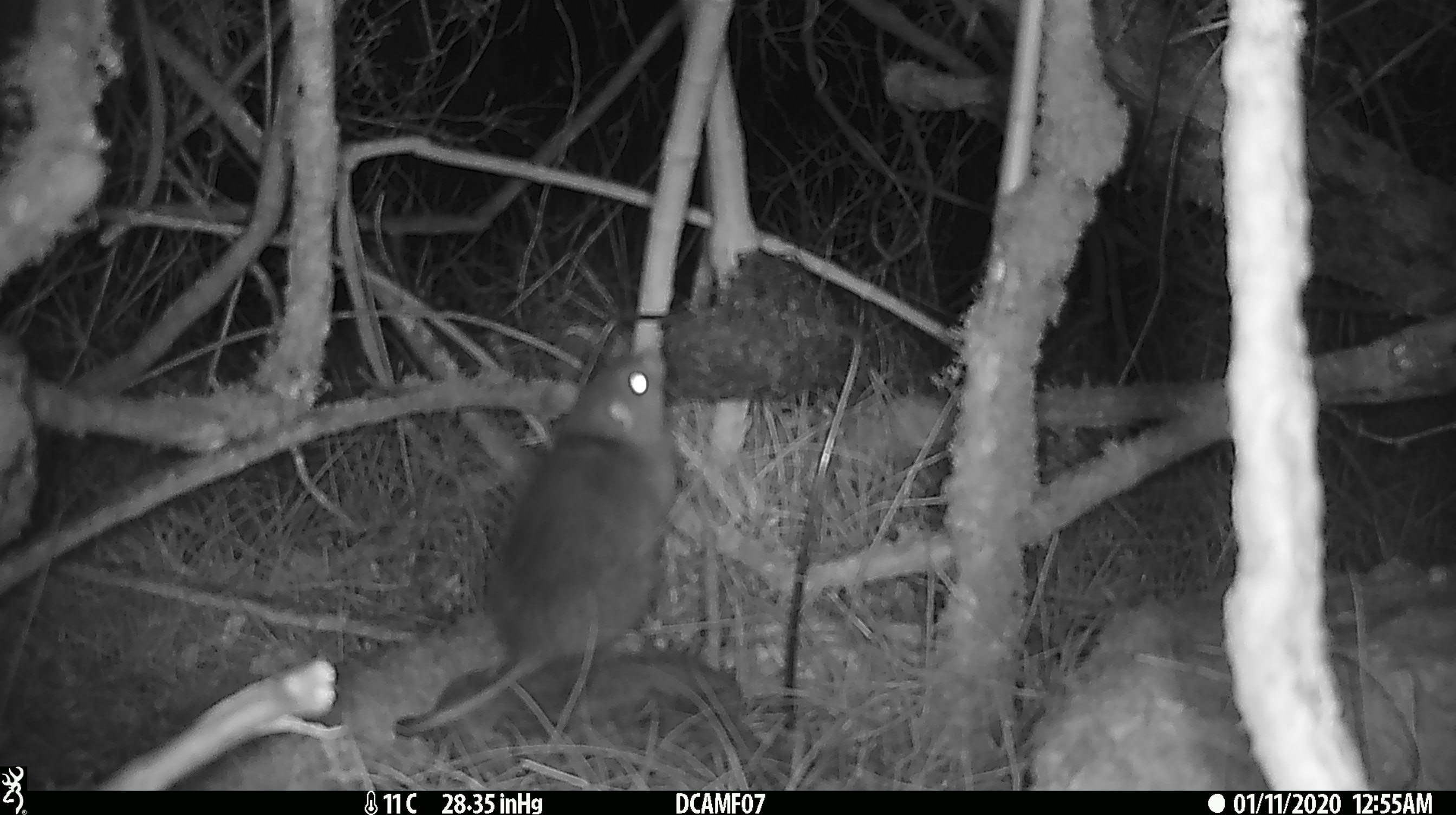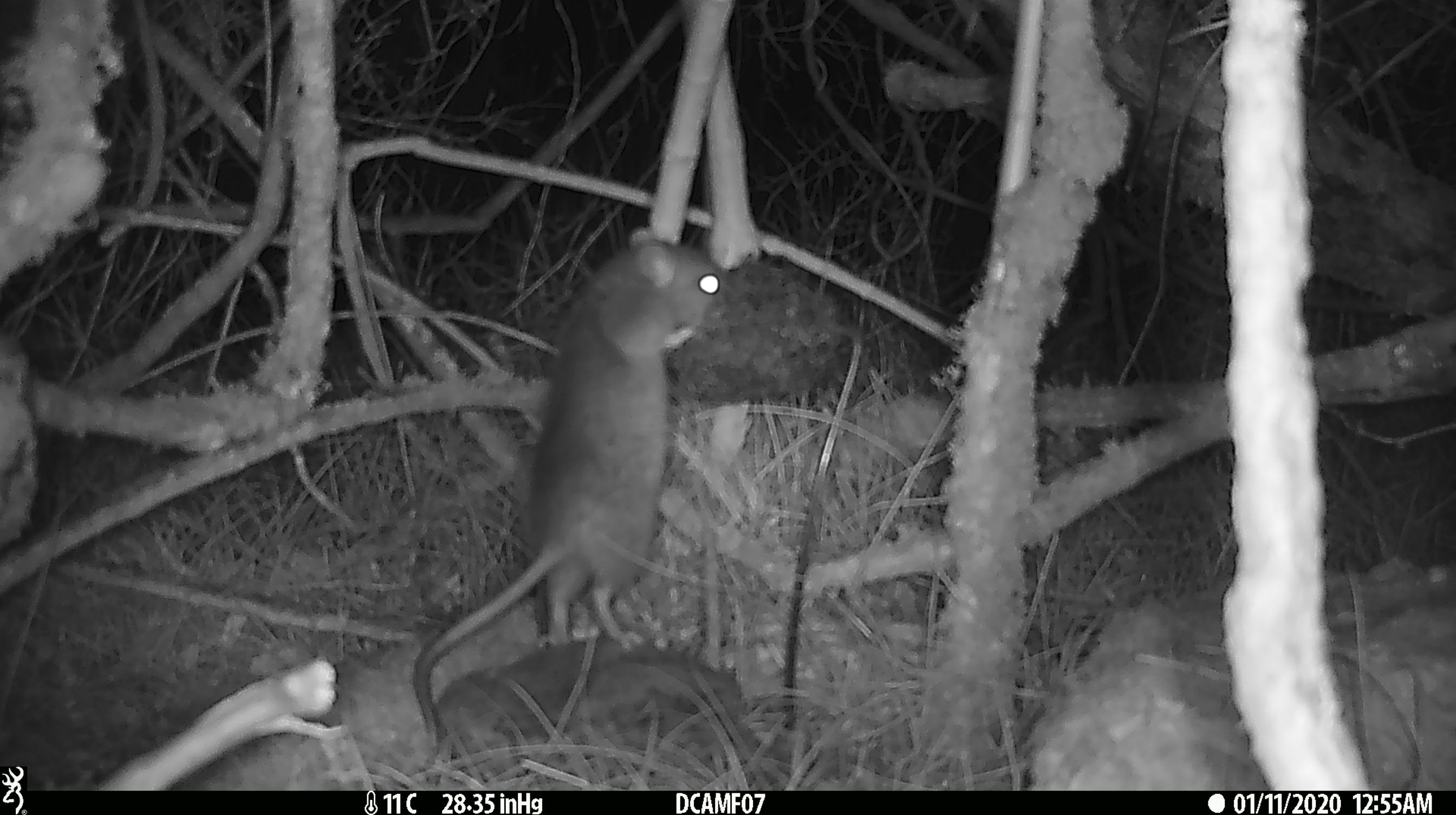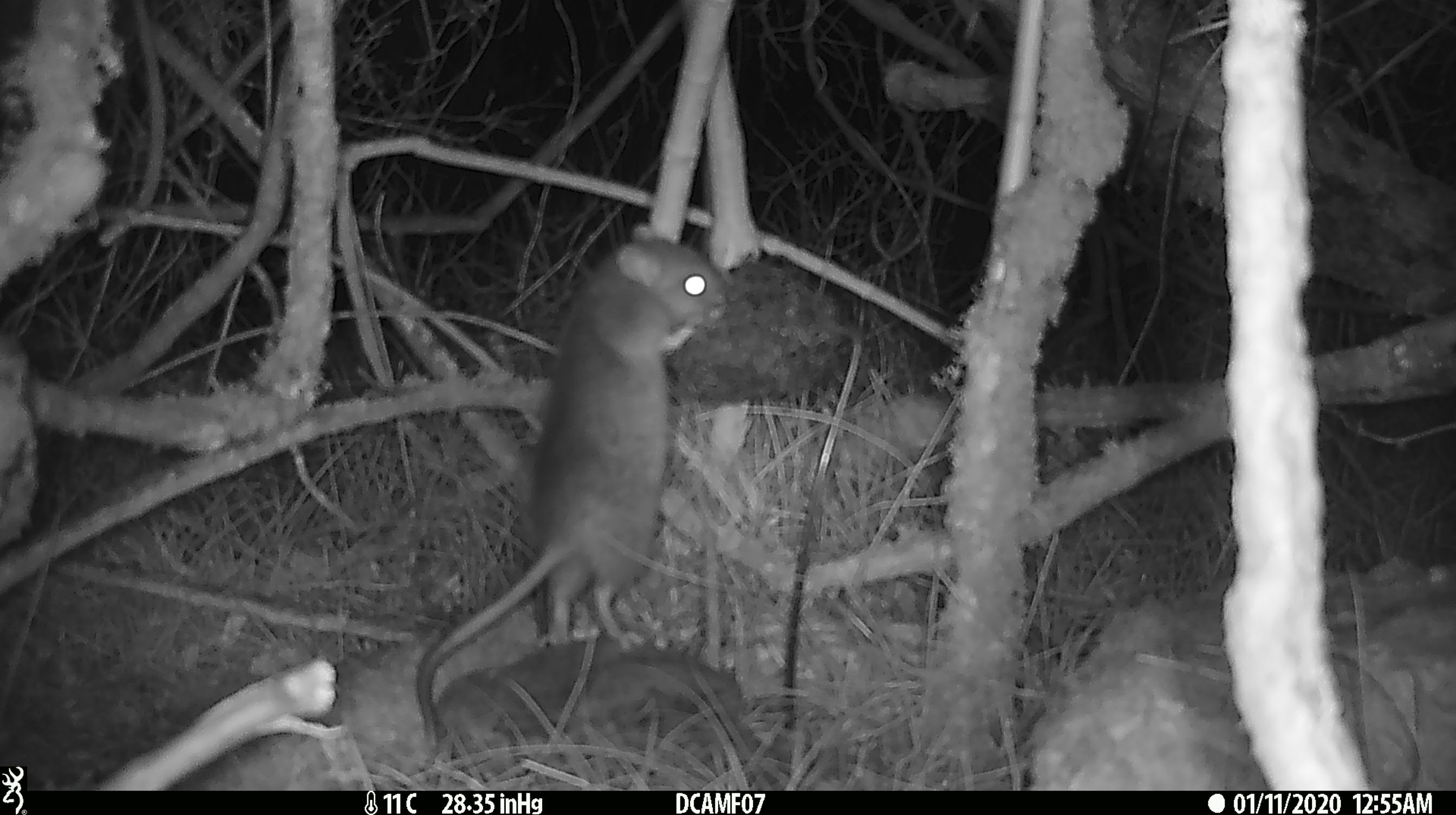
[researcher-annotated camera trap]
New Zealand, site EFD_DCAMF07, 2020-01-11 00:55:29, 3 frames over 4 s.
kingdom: Animalia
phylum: Chordata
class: Mammalia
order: Rodentia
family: Muridae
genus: Rattus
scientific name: Rattus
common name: rat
Rat (Rattus).